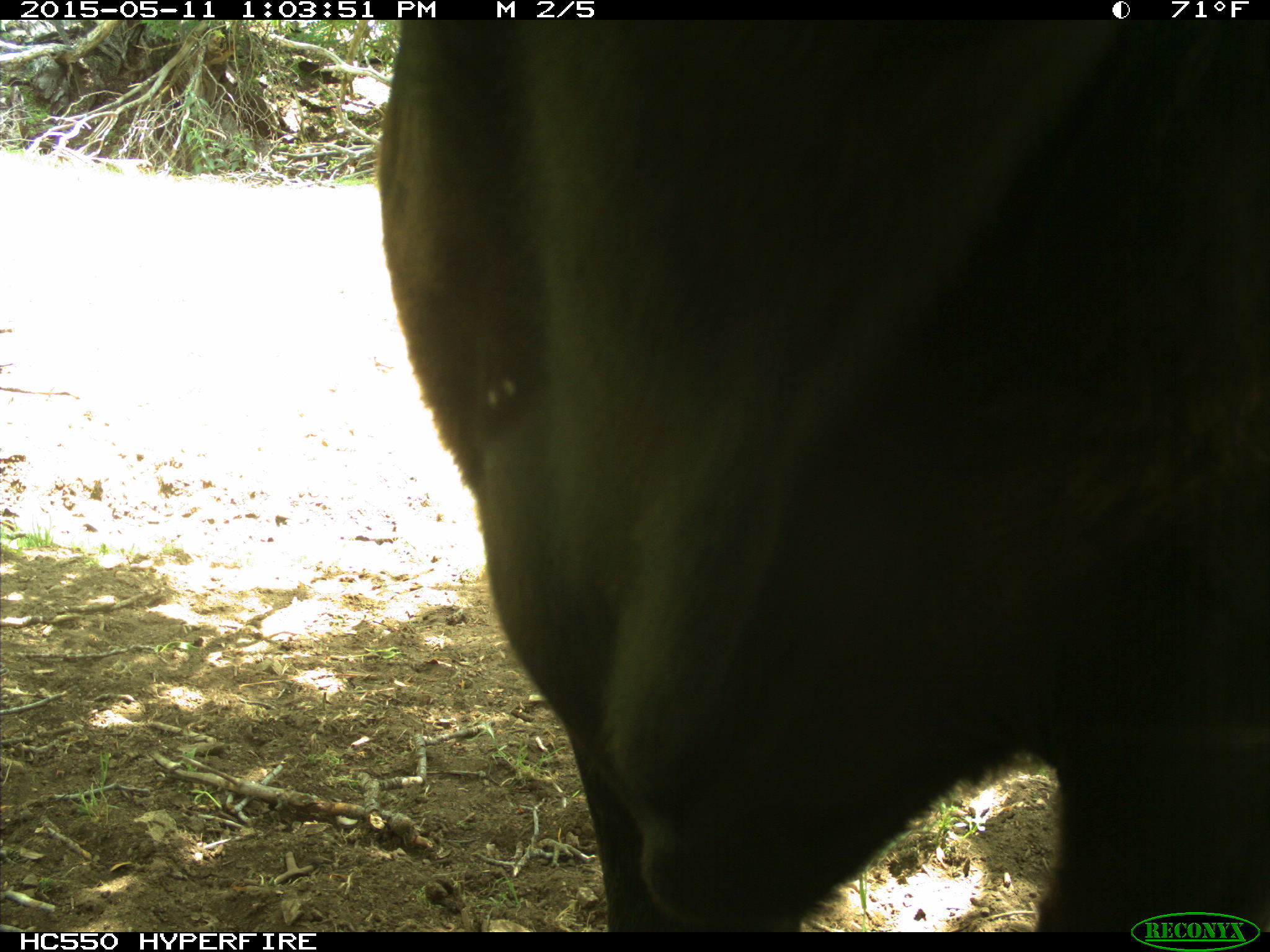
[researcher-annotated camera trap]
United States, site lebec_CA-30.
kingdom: Animalia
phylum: Chordata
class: Mammalia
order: Artiodactyla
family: Bovidae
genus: Bos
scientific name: Bos taurus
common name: domestic cow